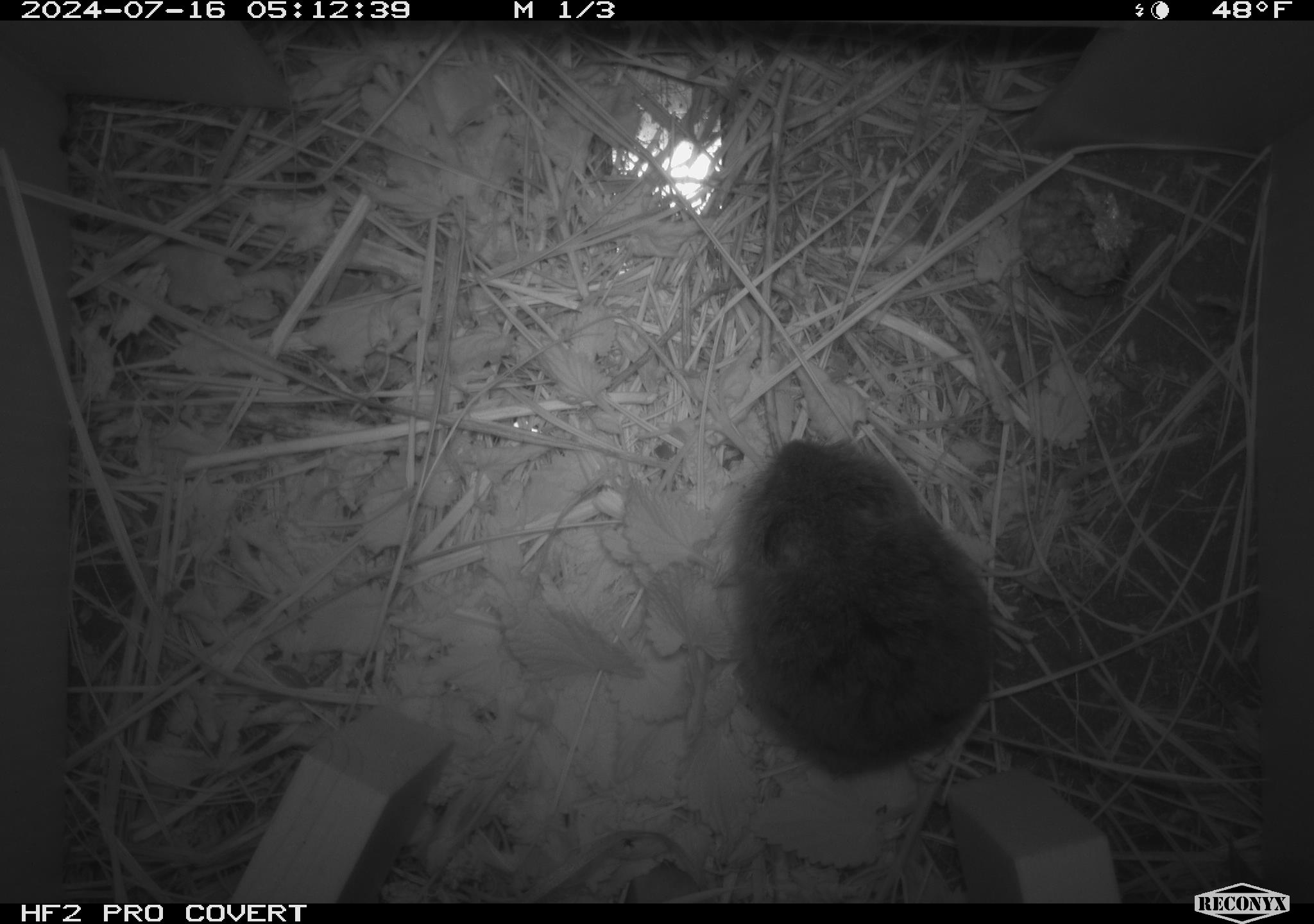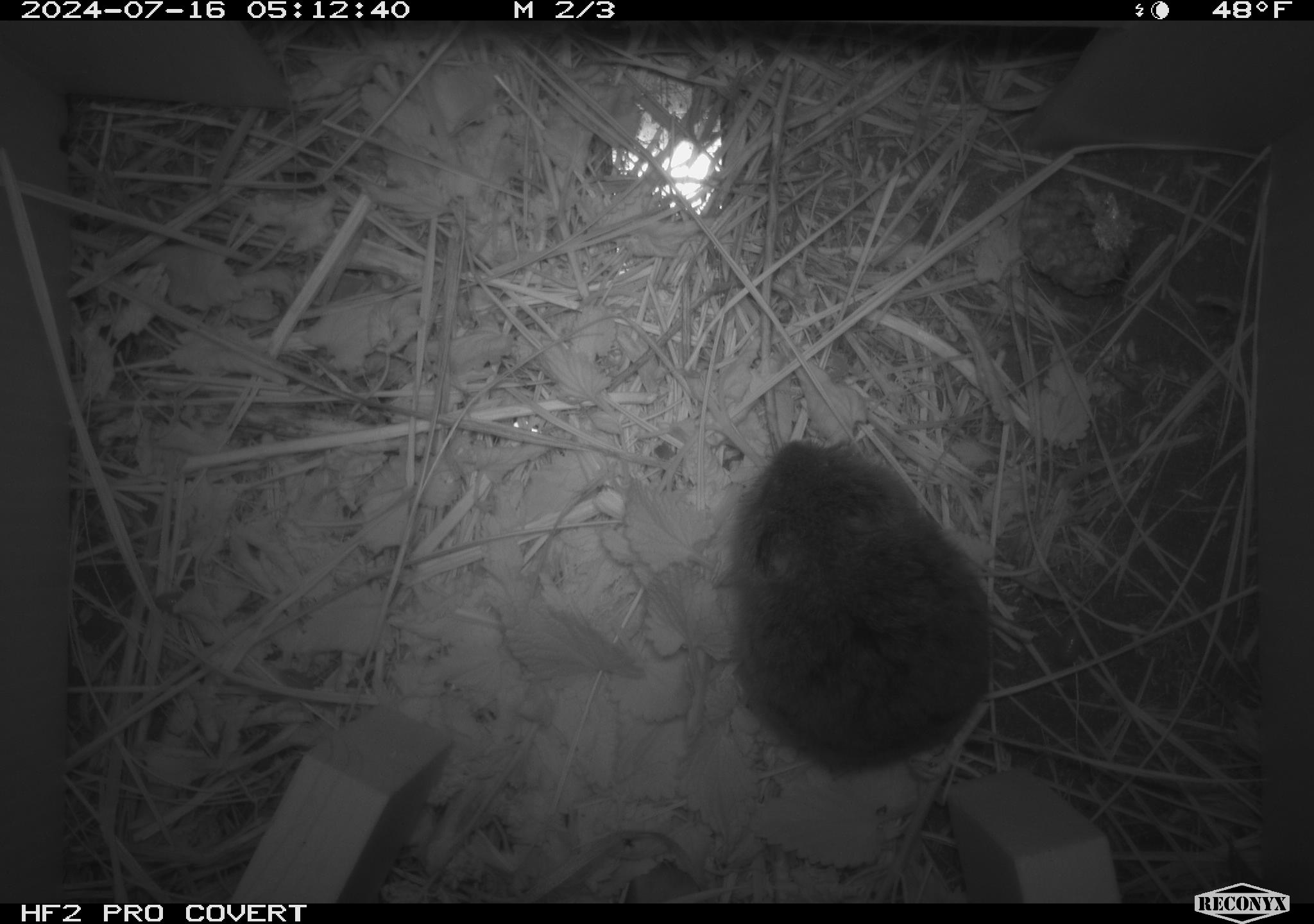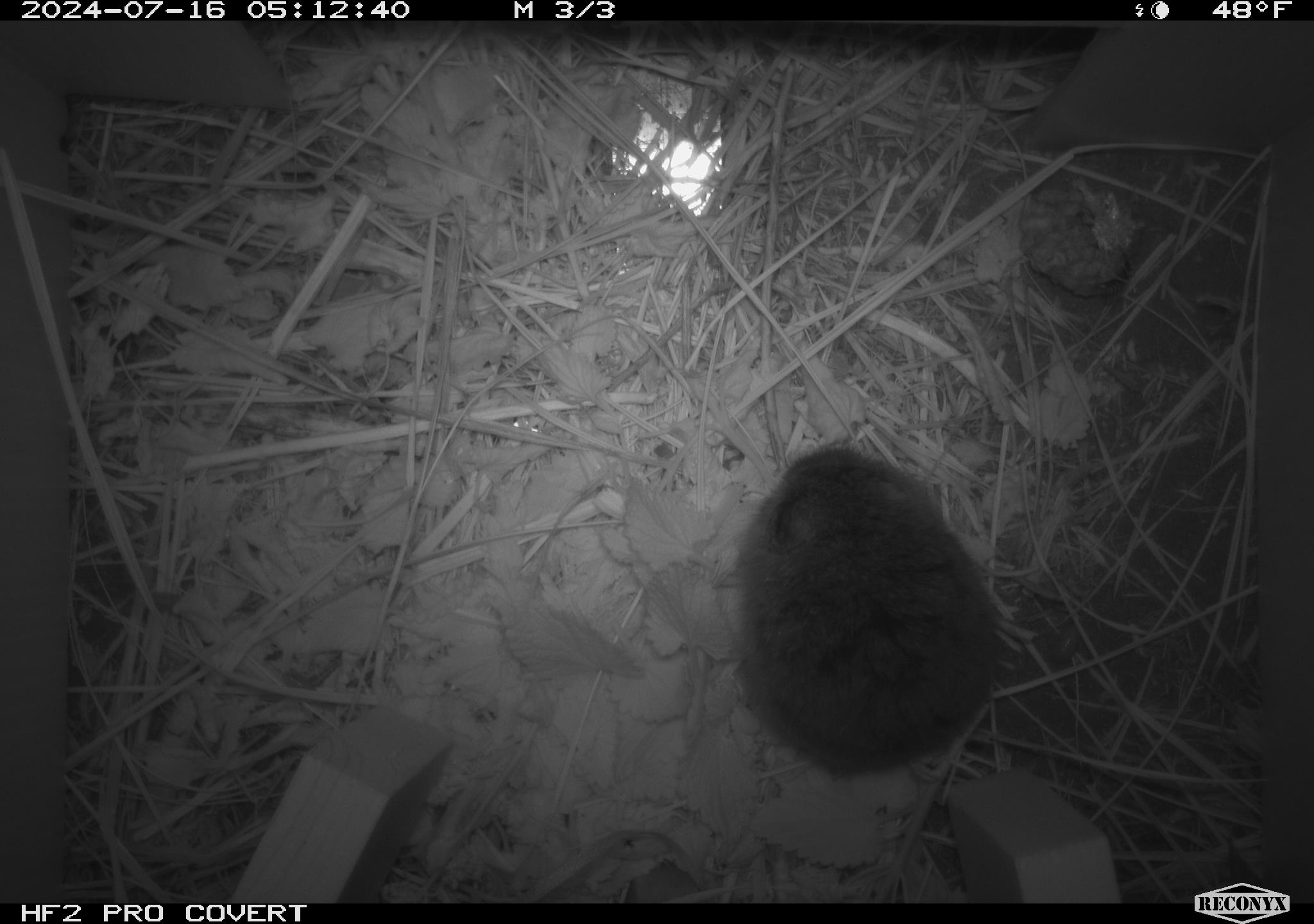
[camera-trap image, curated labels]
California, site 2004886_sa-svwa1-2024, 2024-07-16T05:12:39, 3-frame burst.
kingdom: Animalia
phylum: Chordata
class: Mammalia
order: Rodentia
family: Cricetidae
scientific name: Arvicolinae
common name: voles, lemmings, and muskrats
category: arvicolinae subfamily